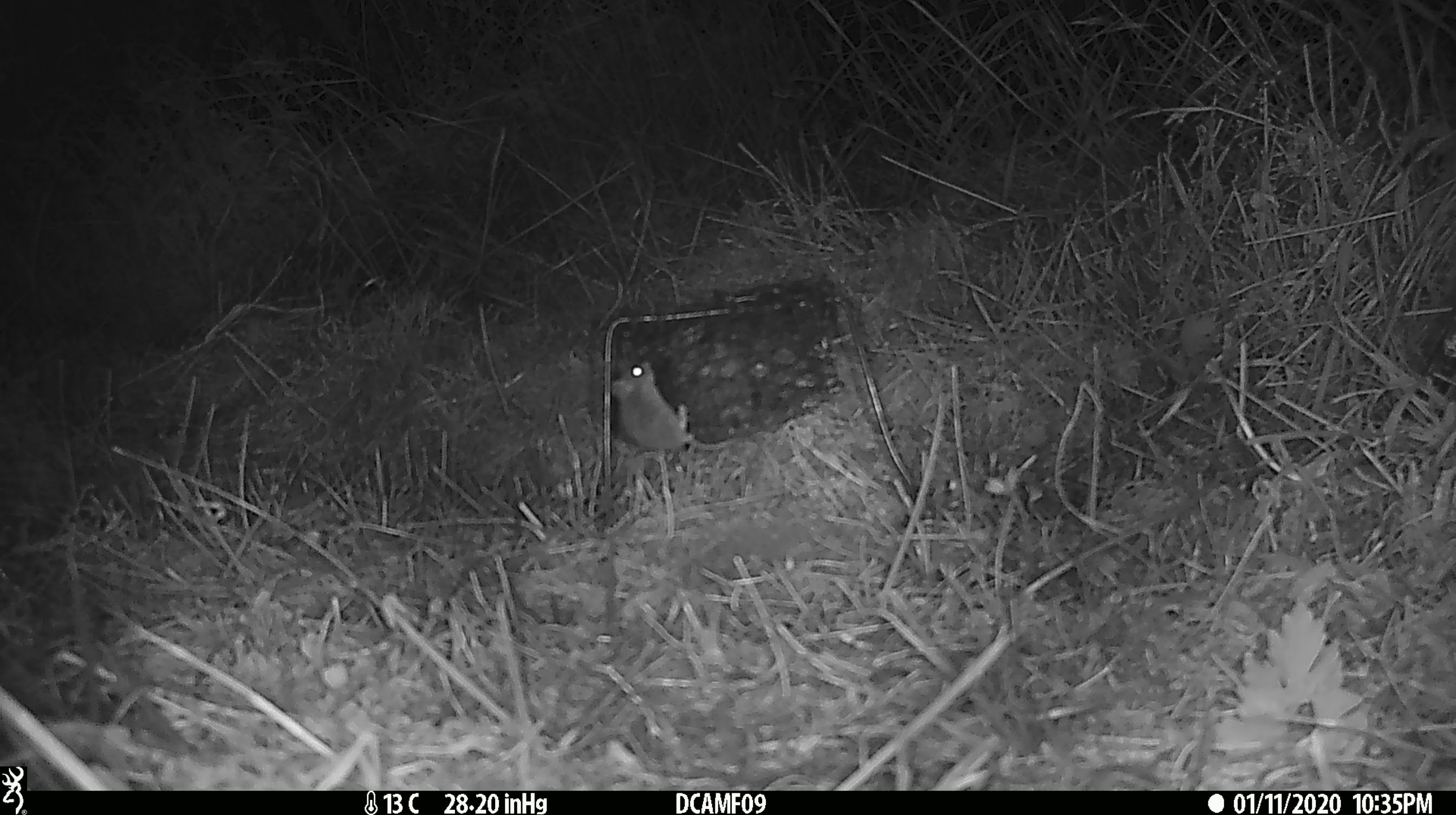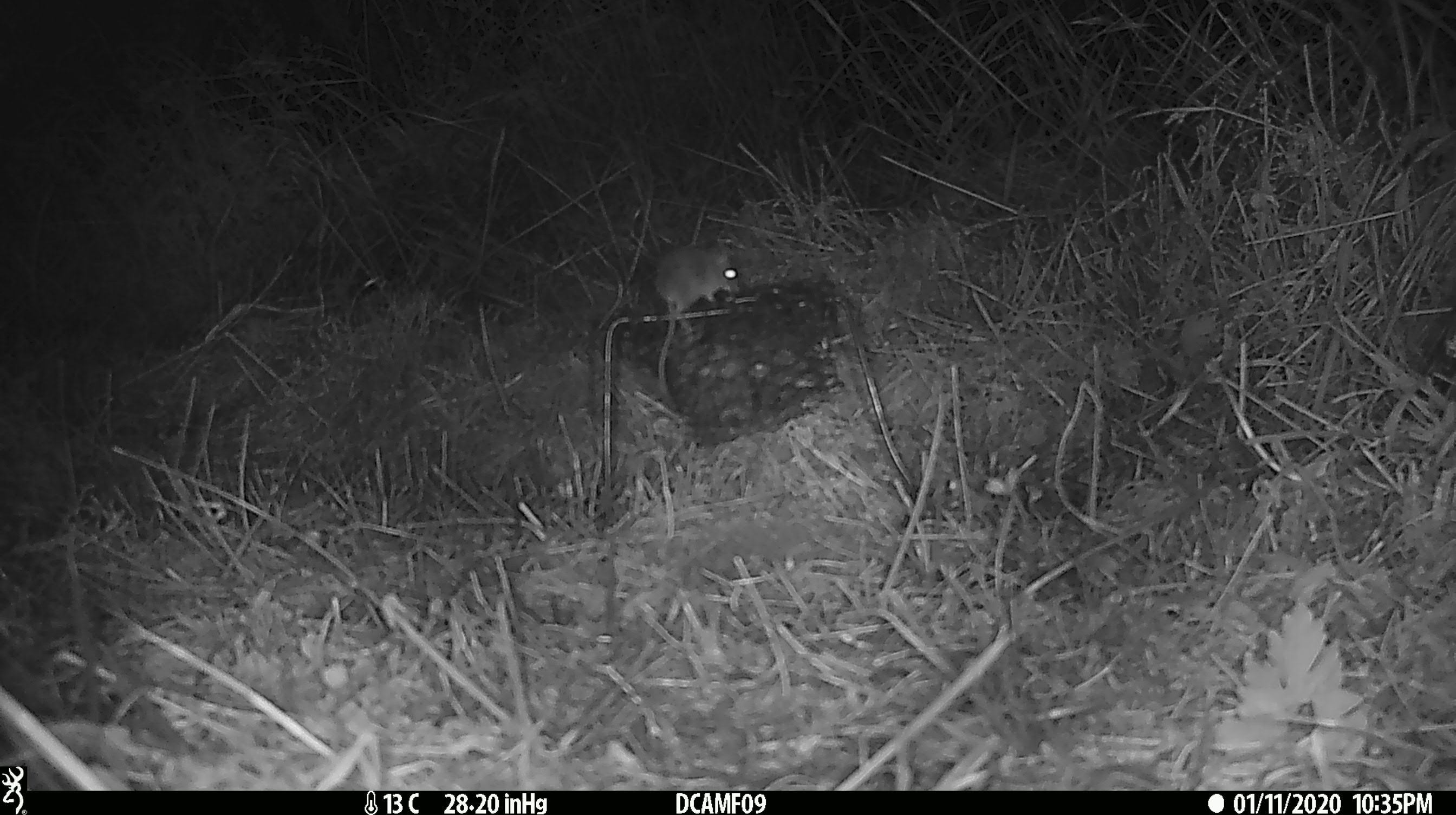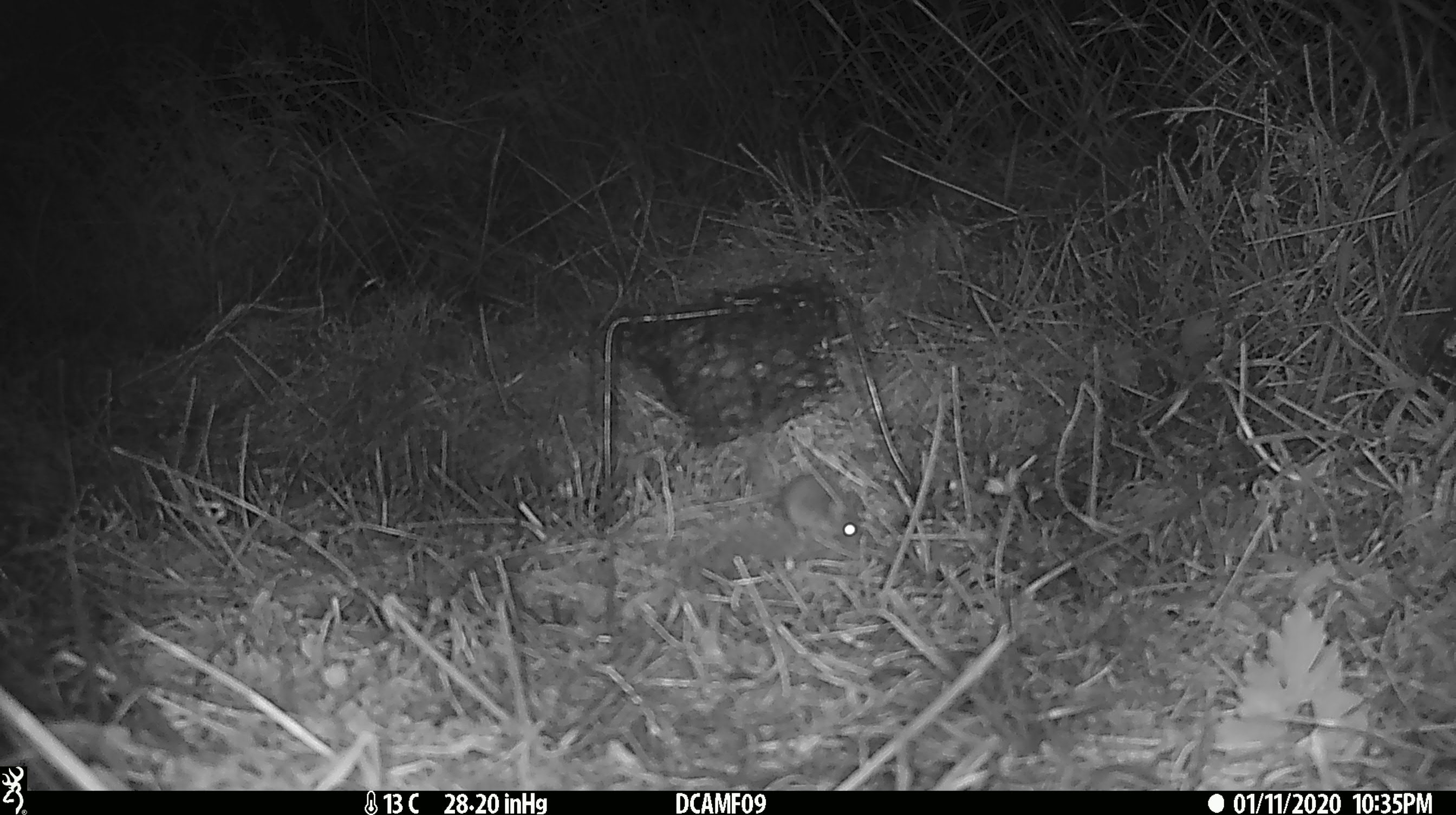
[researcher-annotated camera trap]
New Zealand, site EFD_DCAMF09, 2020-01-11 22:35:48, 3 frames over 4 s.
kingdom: Animalia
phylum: Chordata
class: Mammalia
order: Rodentia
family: Muridae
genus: Mus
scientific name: Mus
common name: mouse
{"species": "mouse (Mus)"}